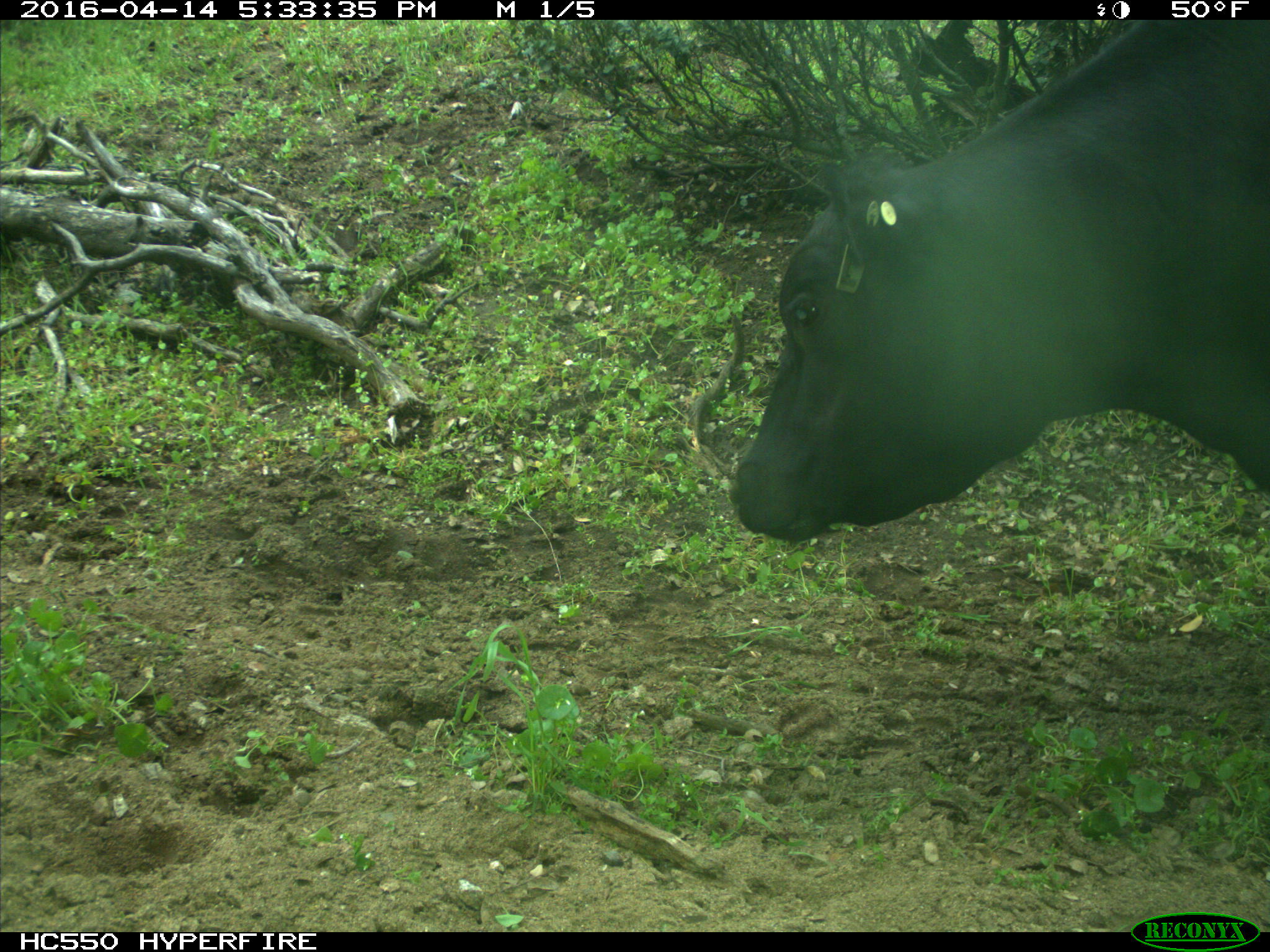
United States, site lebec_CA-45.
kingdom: Animalia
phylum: Chordata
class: Mammalia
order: Artiodactyla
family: Bovidae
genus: Bos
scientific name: Bos taurus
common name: domestic cow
Bos taurus (domestic cow).